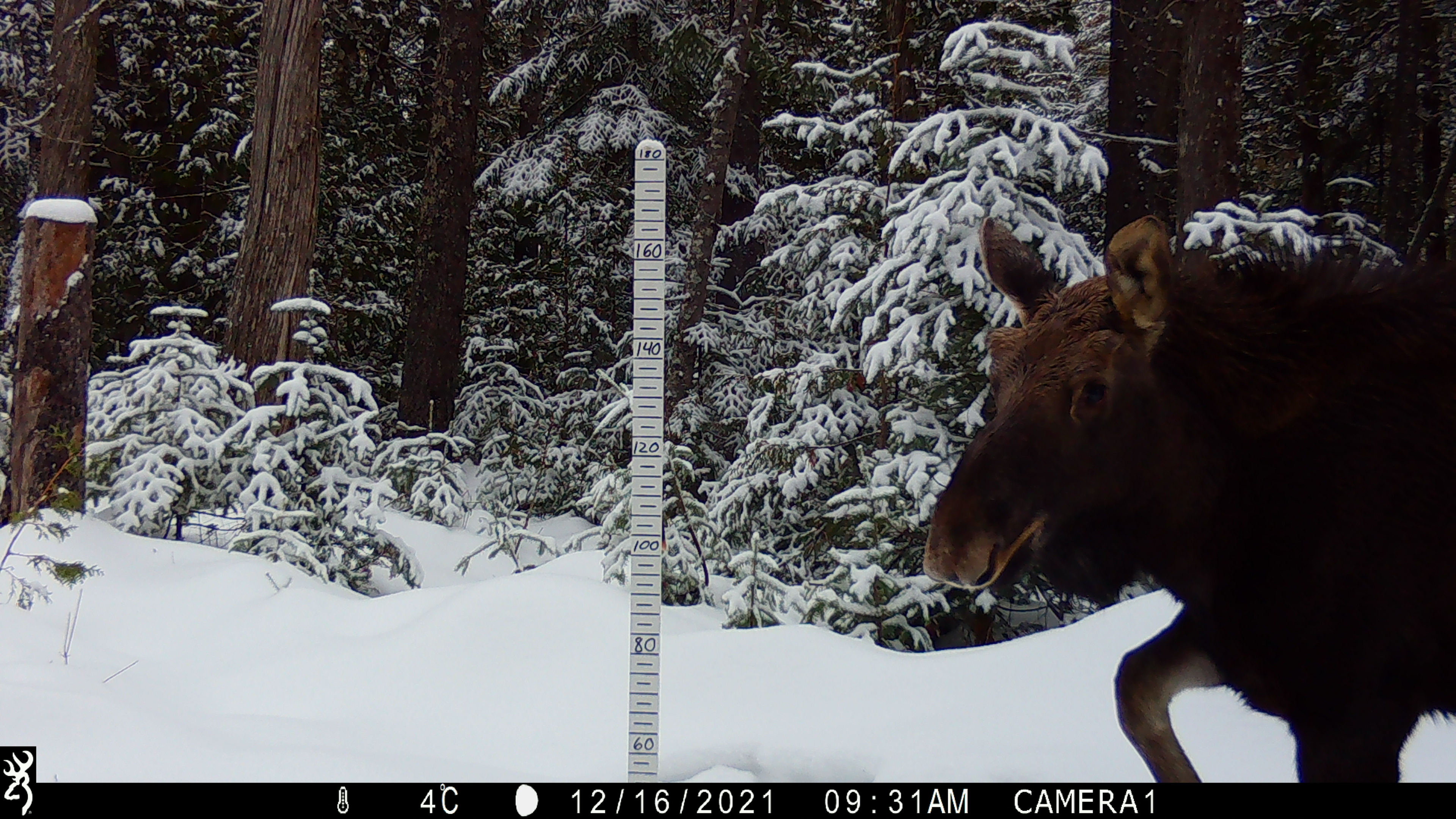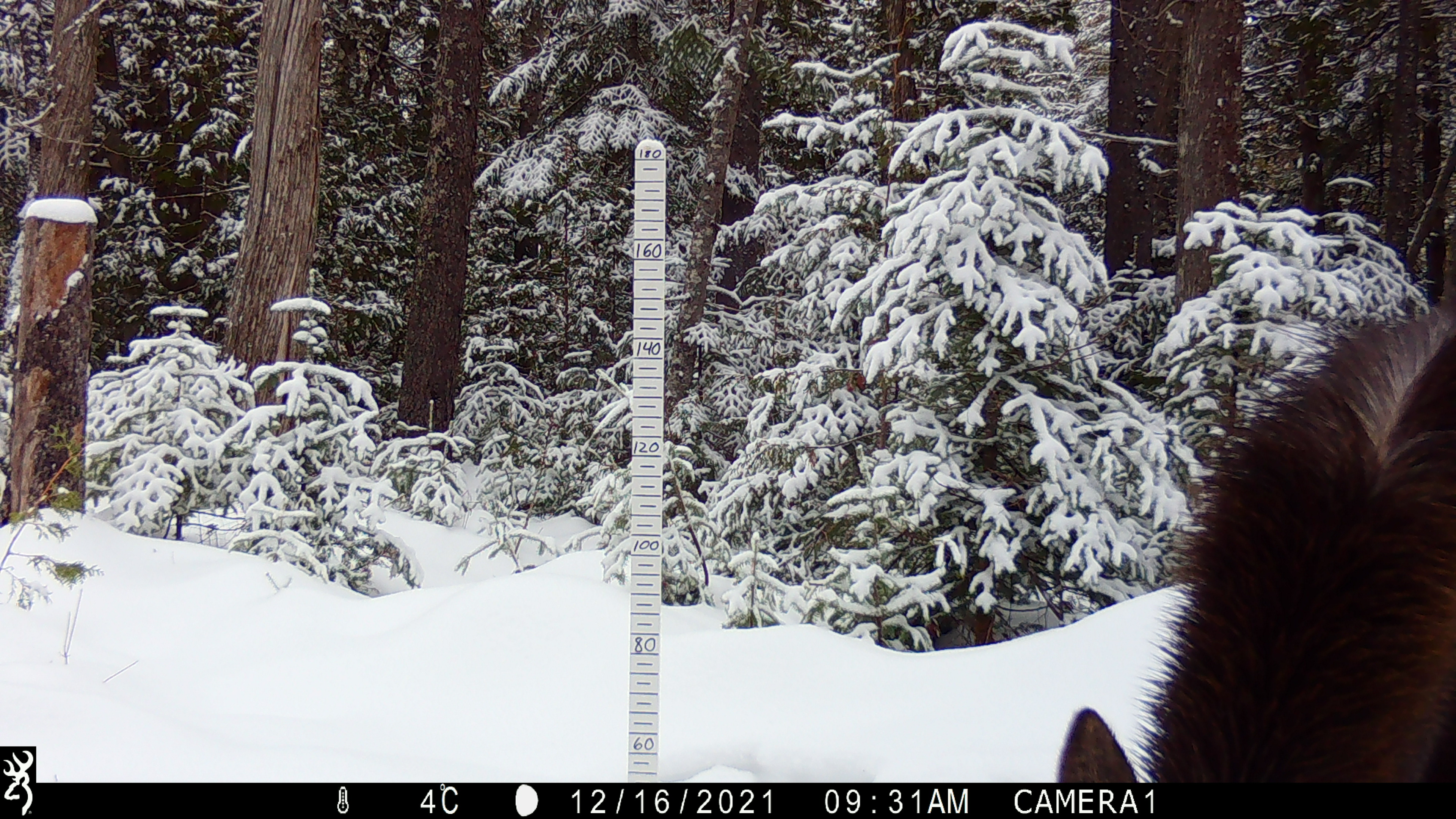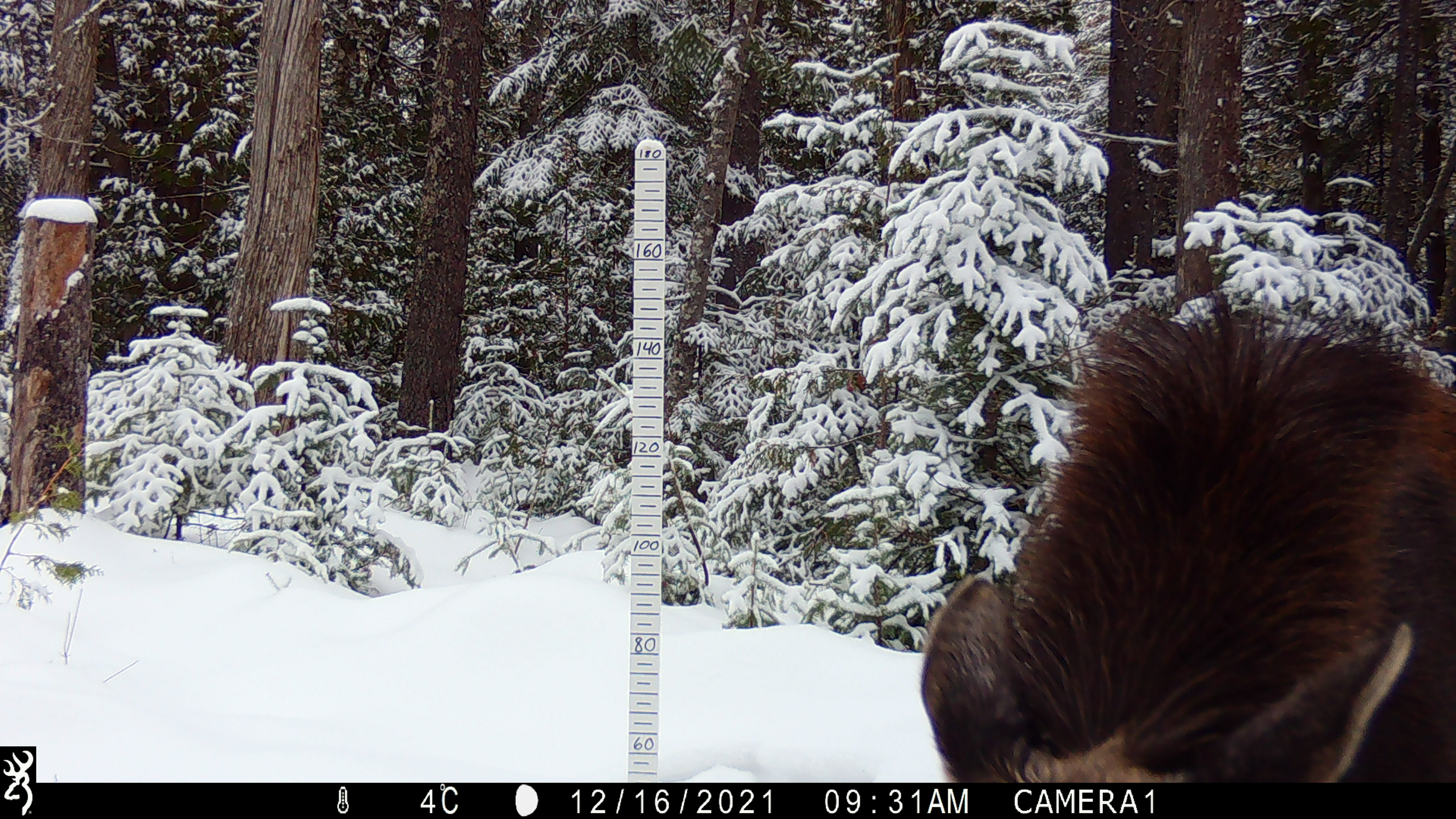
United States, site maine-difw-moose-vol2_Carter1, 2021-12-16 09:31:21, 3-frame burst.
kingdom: Animalia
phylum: Chordata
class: Mammalia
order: Artiodactyla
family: Cervidae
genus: Alces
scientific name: Alces alces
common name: moose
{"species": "moose (Alces alces)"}